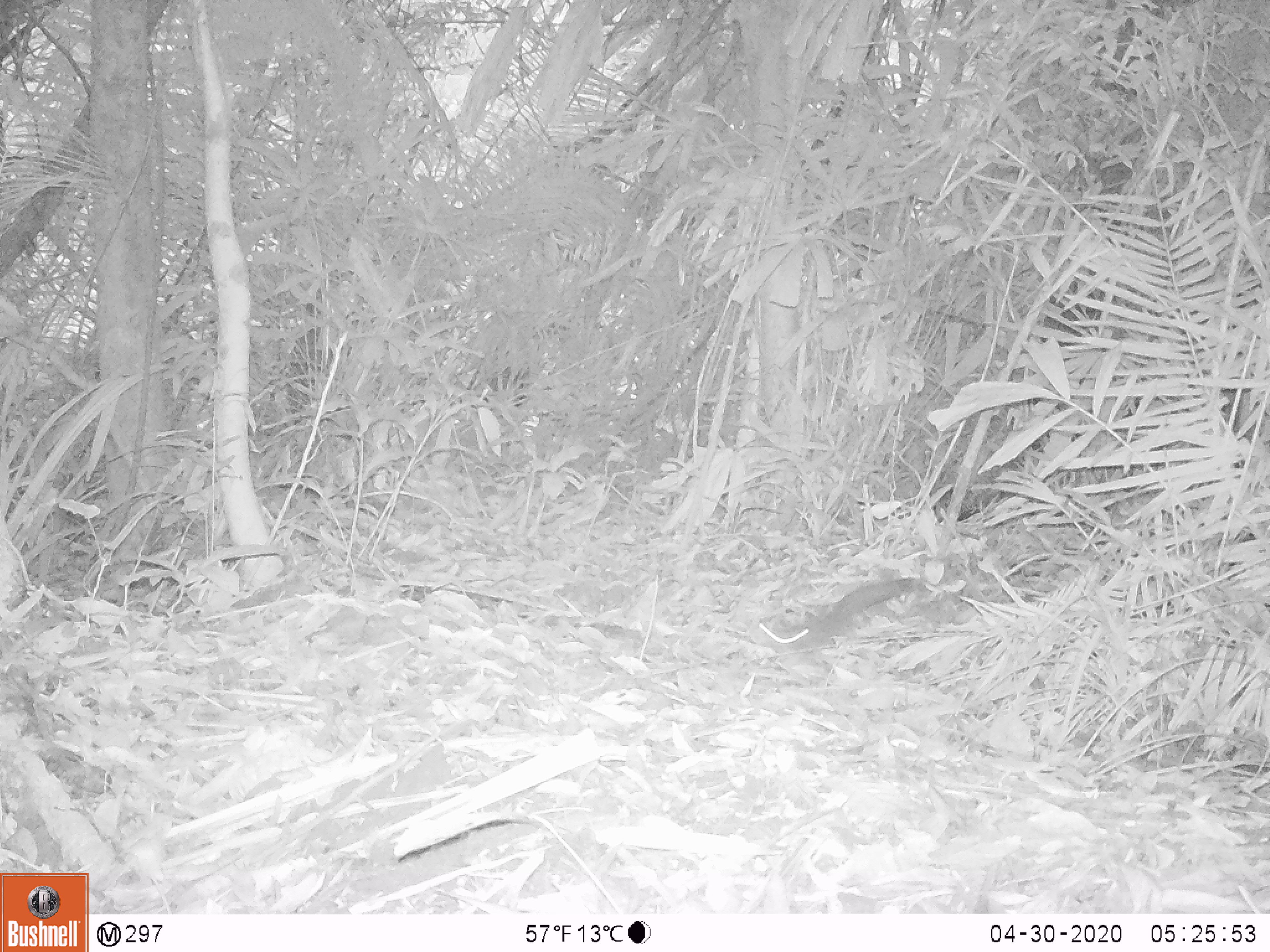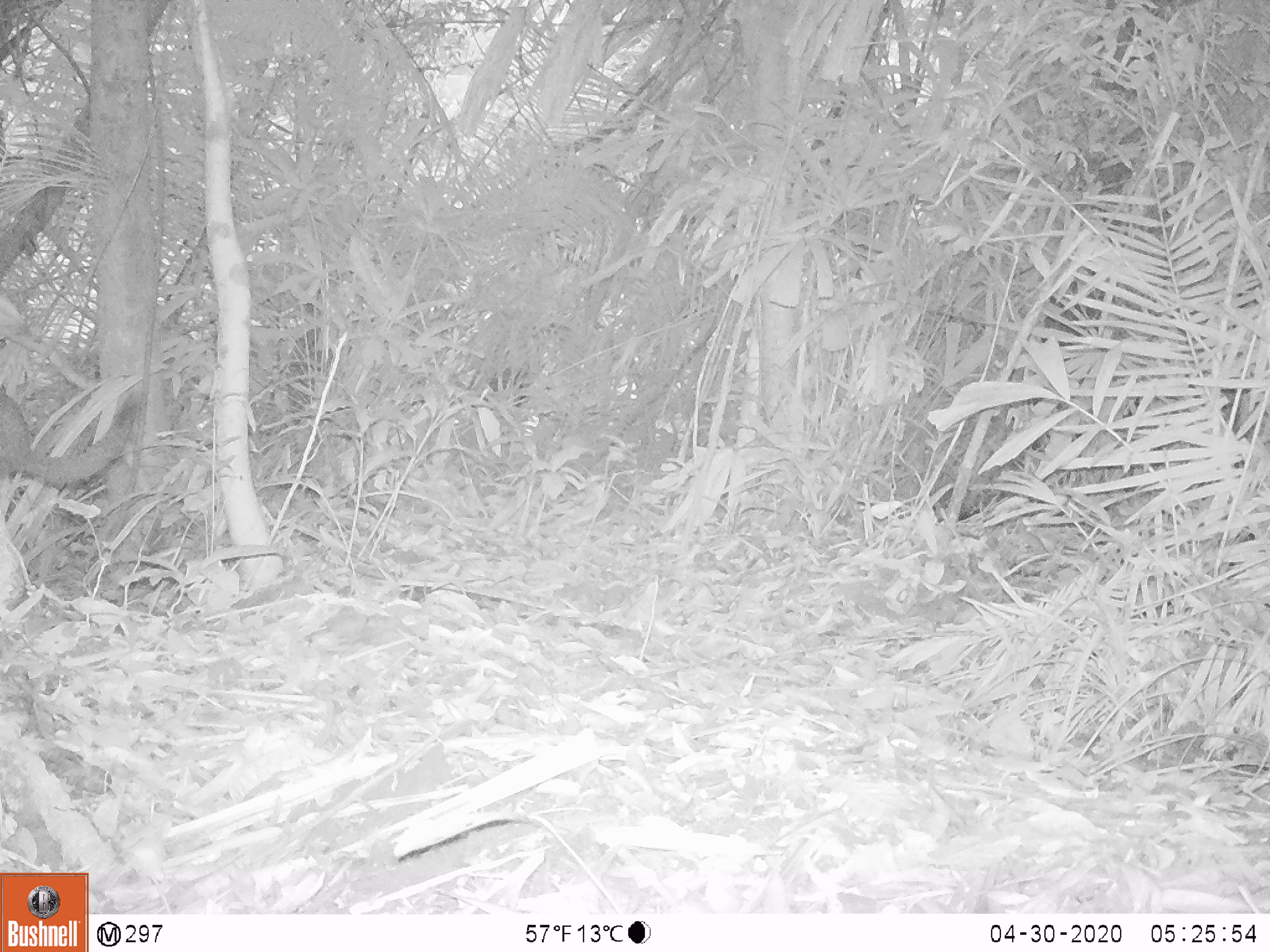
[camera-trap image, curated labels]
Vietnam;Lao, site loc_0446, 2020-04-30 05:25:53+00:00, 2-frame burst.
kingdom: Animalia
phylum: Chordata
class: Mammalia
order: Rodentia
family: Sciuridae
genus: Callosciurus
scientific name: Callosciurus erythraeus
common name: pallas's squirrel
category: pallass squirrel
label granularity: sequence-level